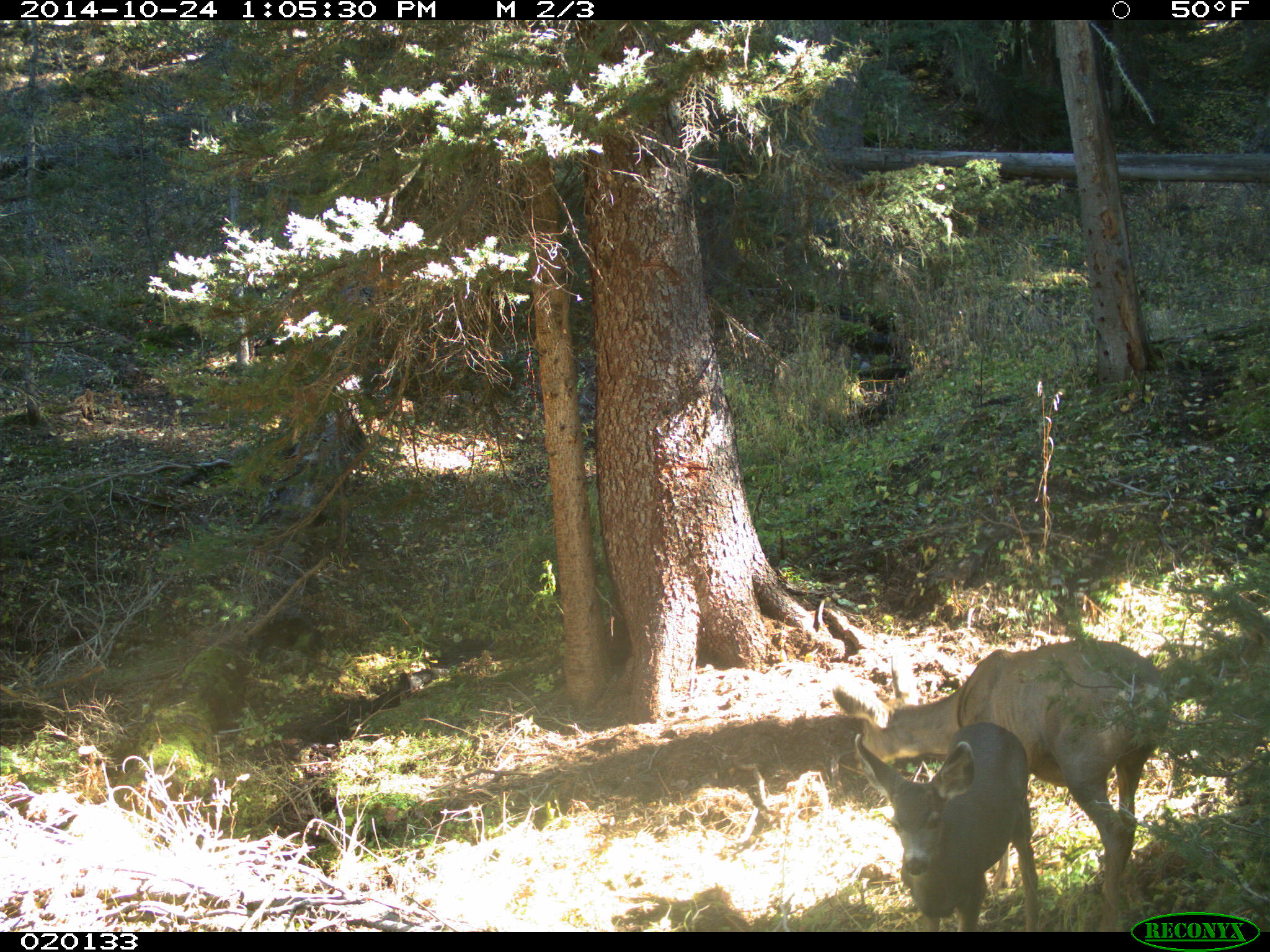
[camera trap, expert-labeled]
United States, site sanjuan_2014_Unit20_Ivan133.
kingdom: Animalia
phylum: Chordata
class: Mammalia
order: Artiodactyla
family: Cervidae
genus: Odocoileus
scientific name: Odocoileus hemionus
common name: mule deer